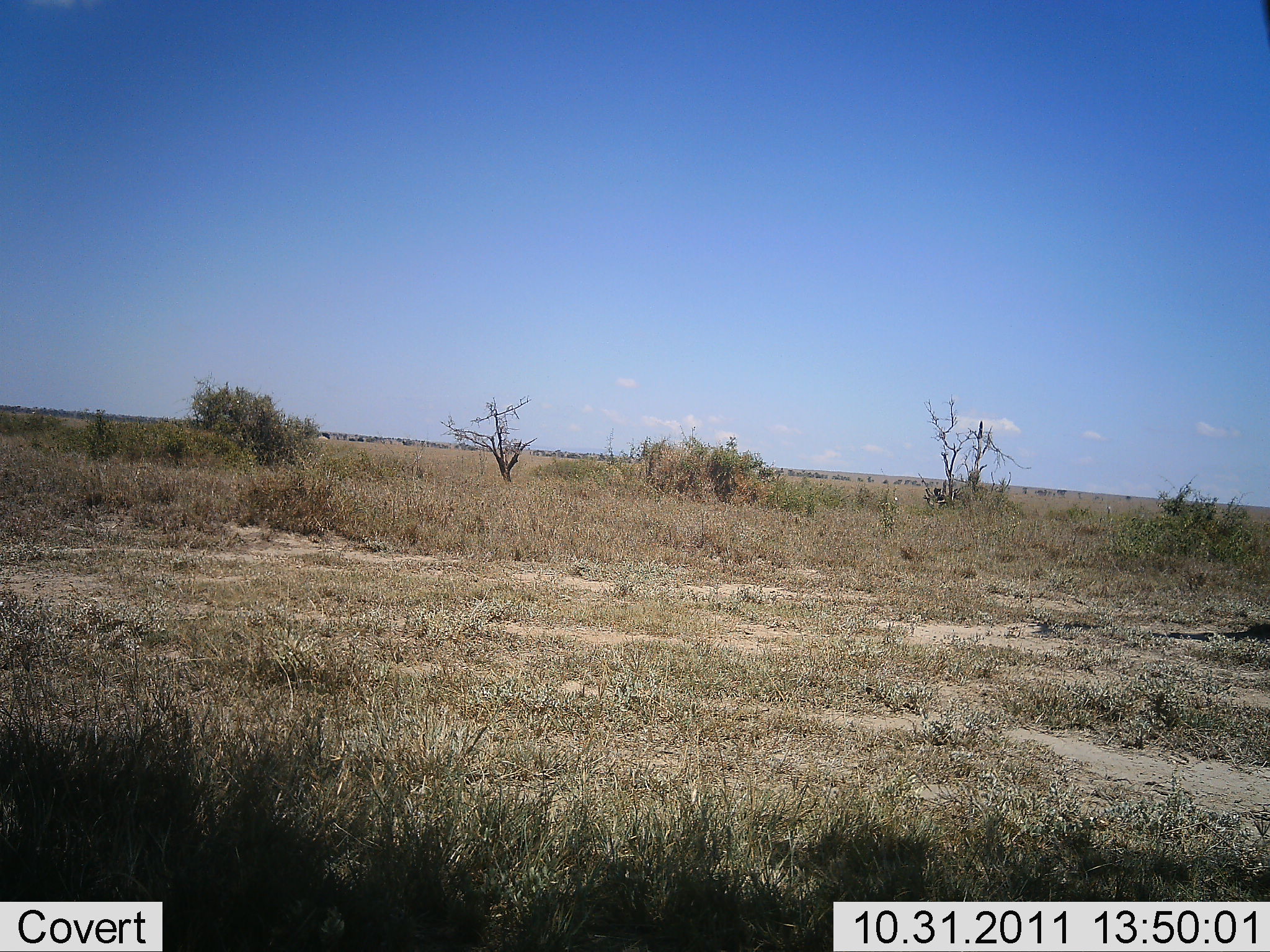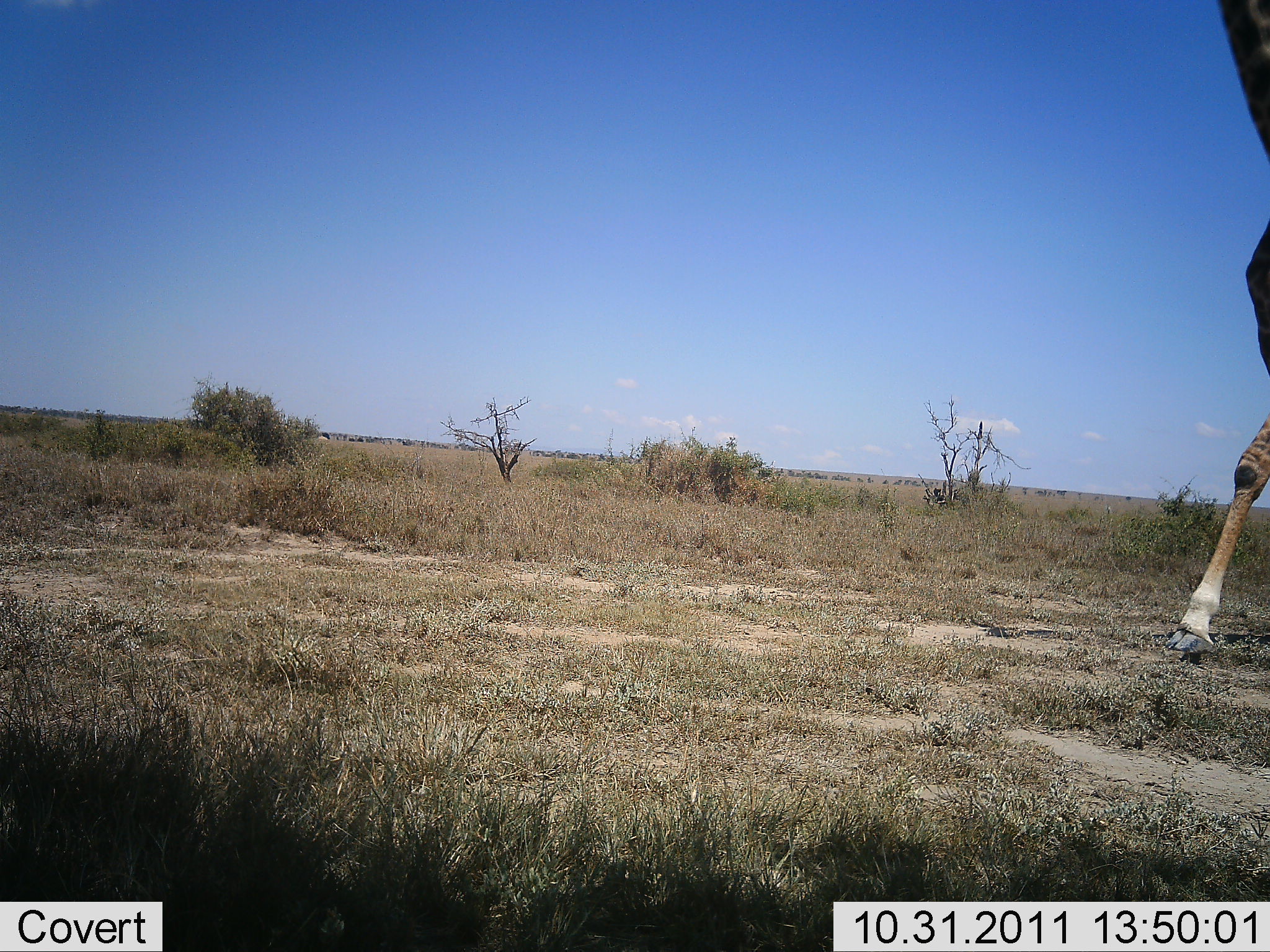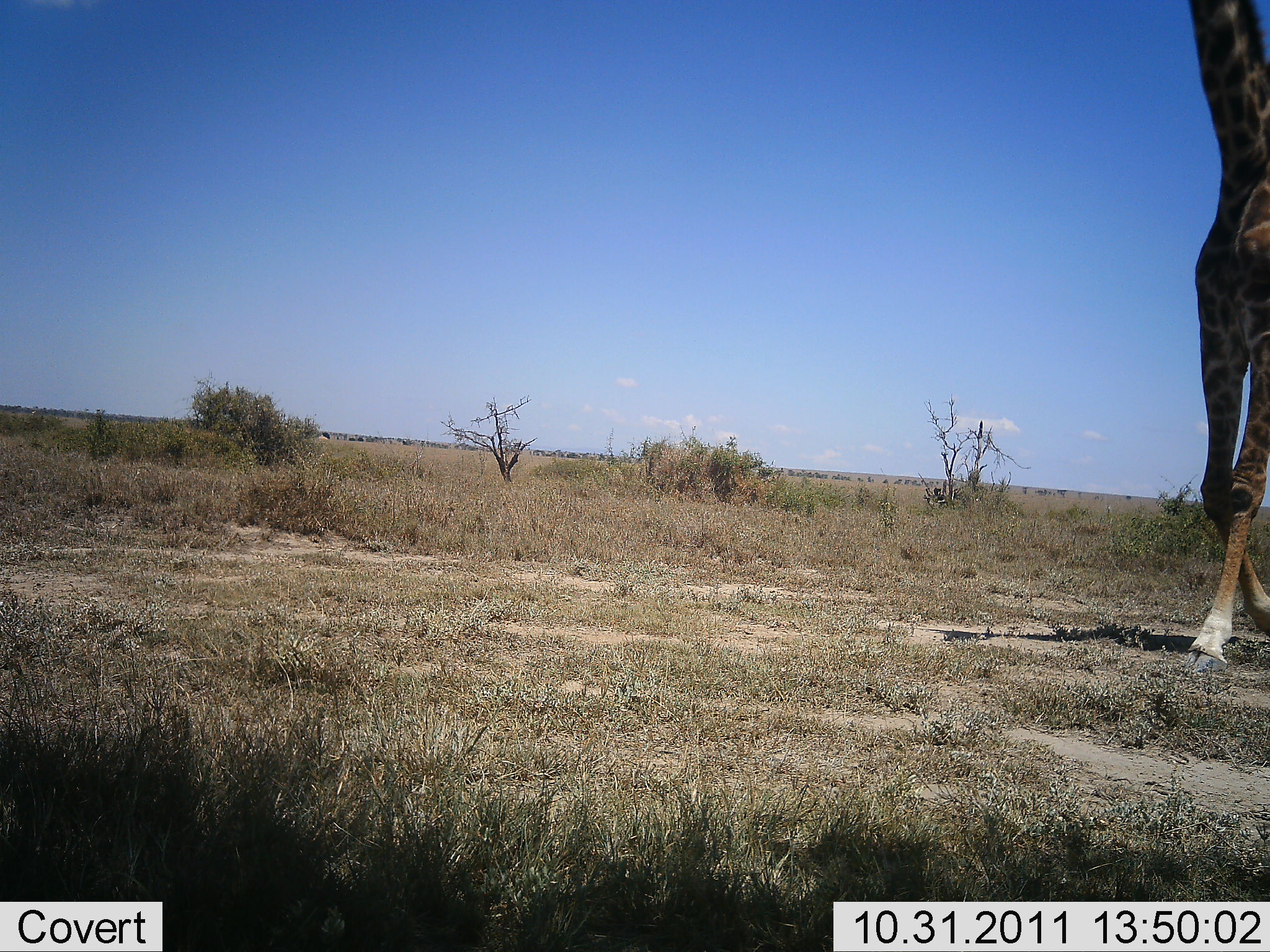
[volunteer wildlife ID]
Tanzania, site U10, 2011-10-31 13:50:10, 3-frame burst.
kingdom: Animalia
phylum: Chordata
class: Mammalia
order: Artiodactyla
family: Giraffidae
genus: Giraffa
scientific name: Giraffa camelopardalis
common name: giraffe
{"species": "giraffe (Giraffa camelopardalis)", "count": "1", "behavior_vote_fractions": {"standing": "0%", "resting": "0%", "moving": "100%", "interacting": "0%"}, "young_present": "0%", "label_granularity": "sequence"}